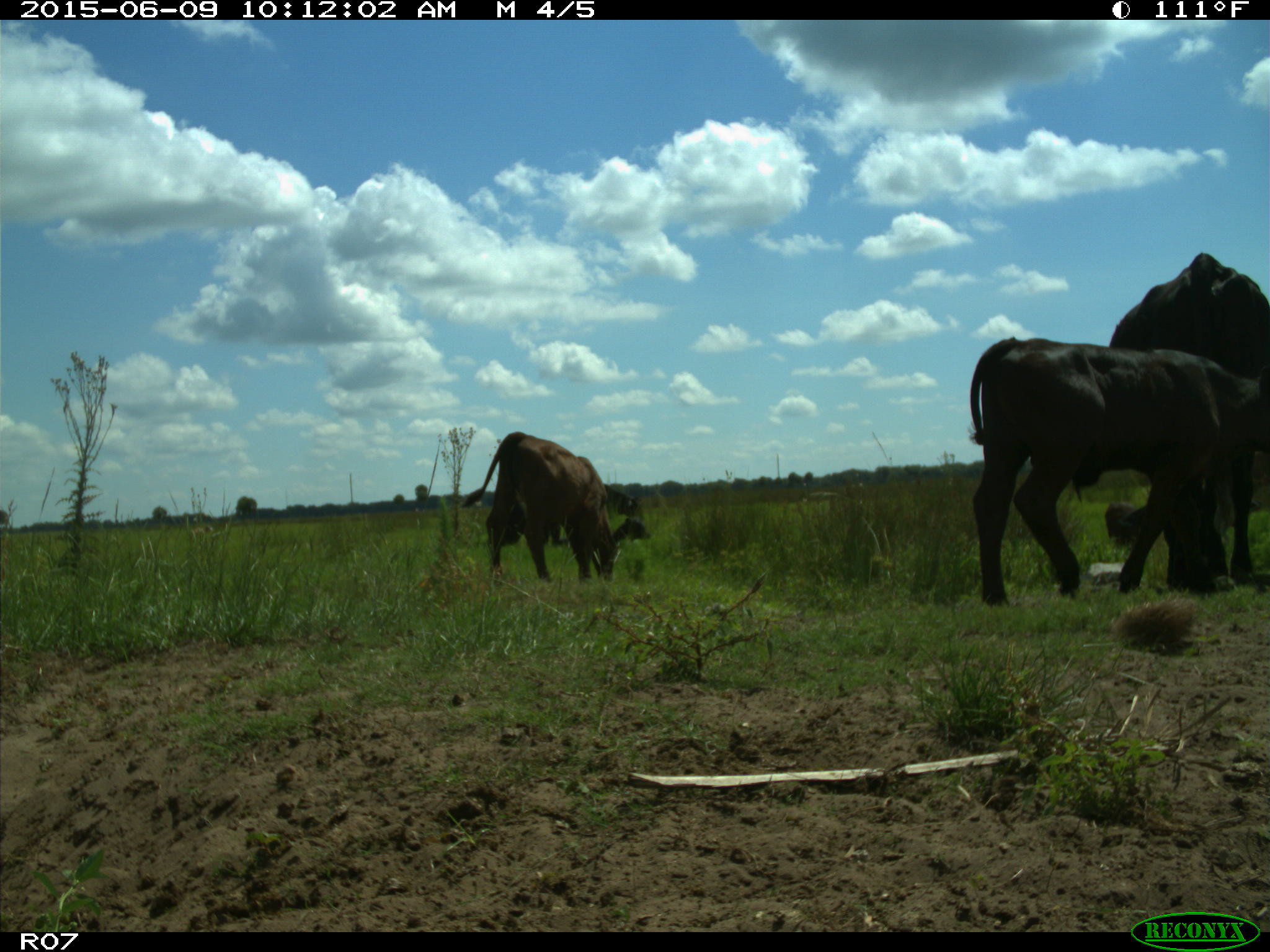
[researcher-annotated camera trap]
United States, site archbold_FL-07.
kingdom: Animalia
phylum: Chordata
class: Mammalia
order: Artiodactyla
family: Bovidae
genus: Bos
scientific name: Bos taurus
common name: domestic cow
Bos taurus (domestic cow).